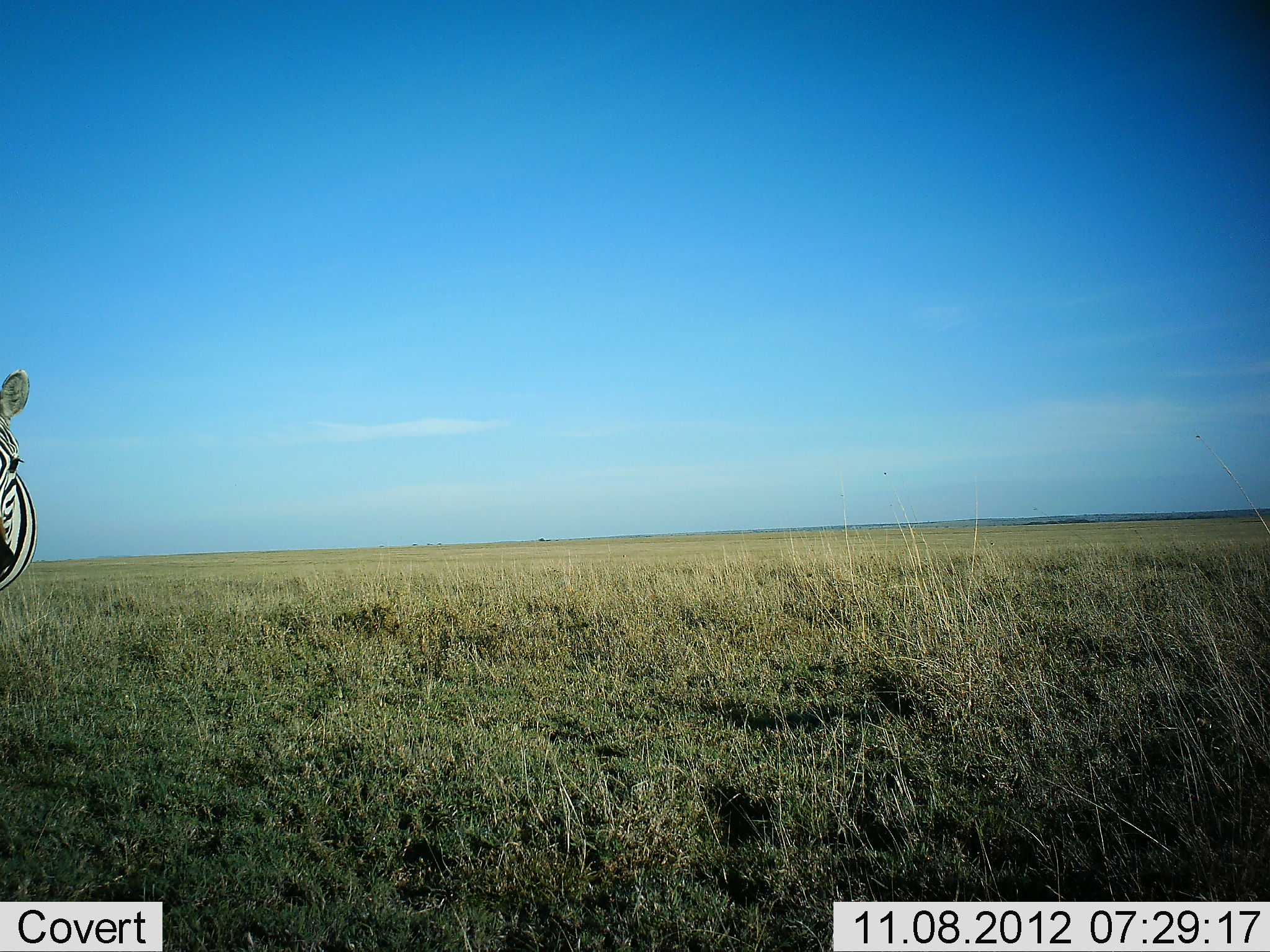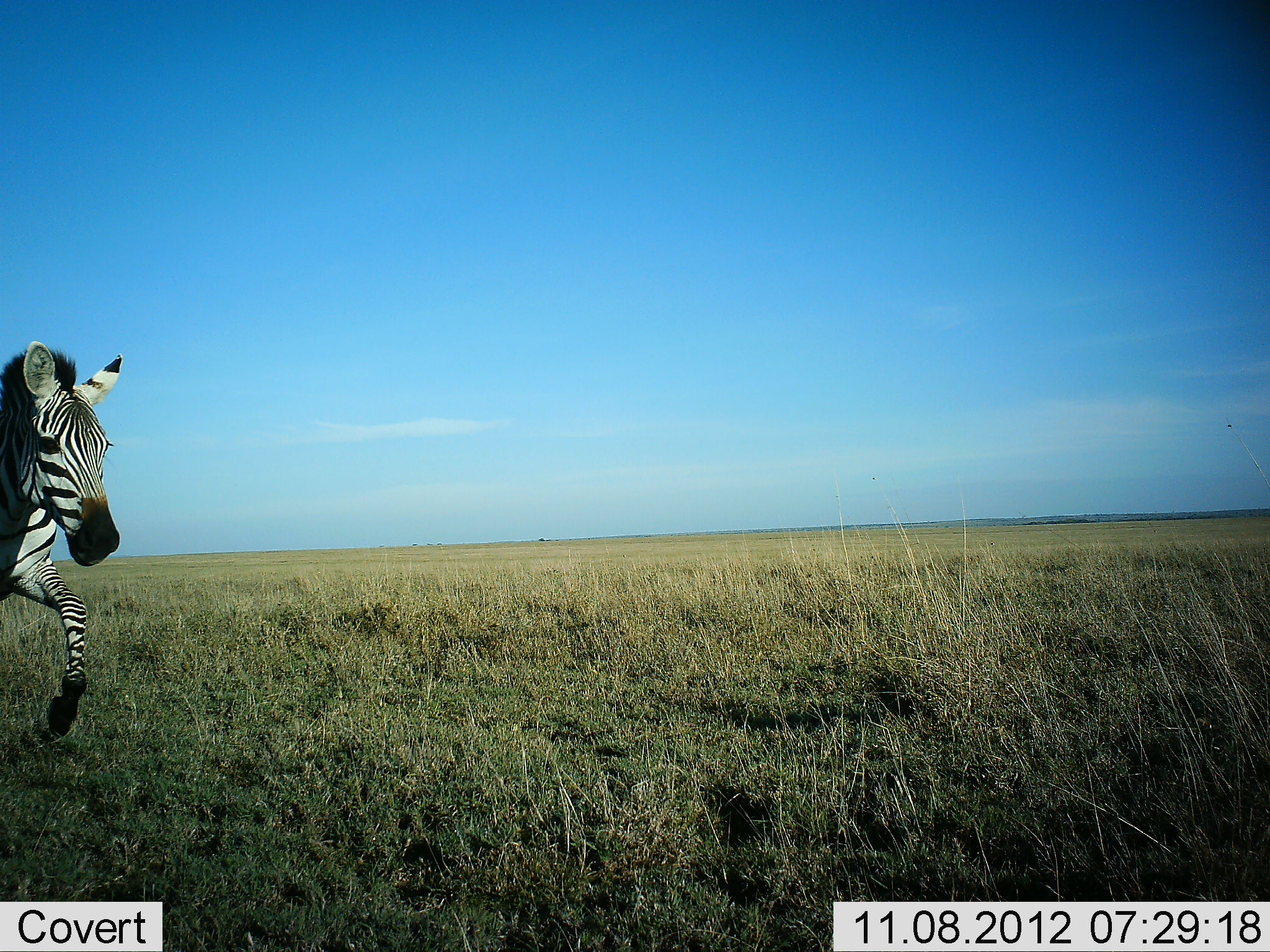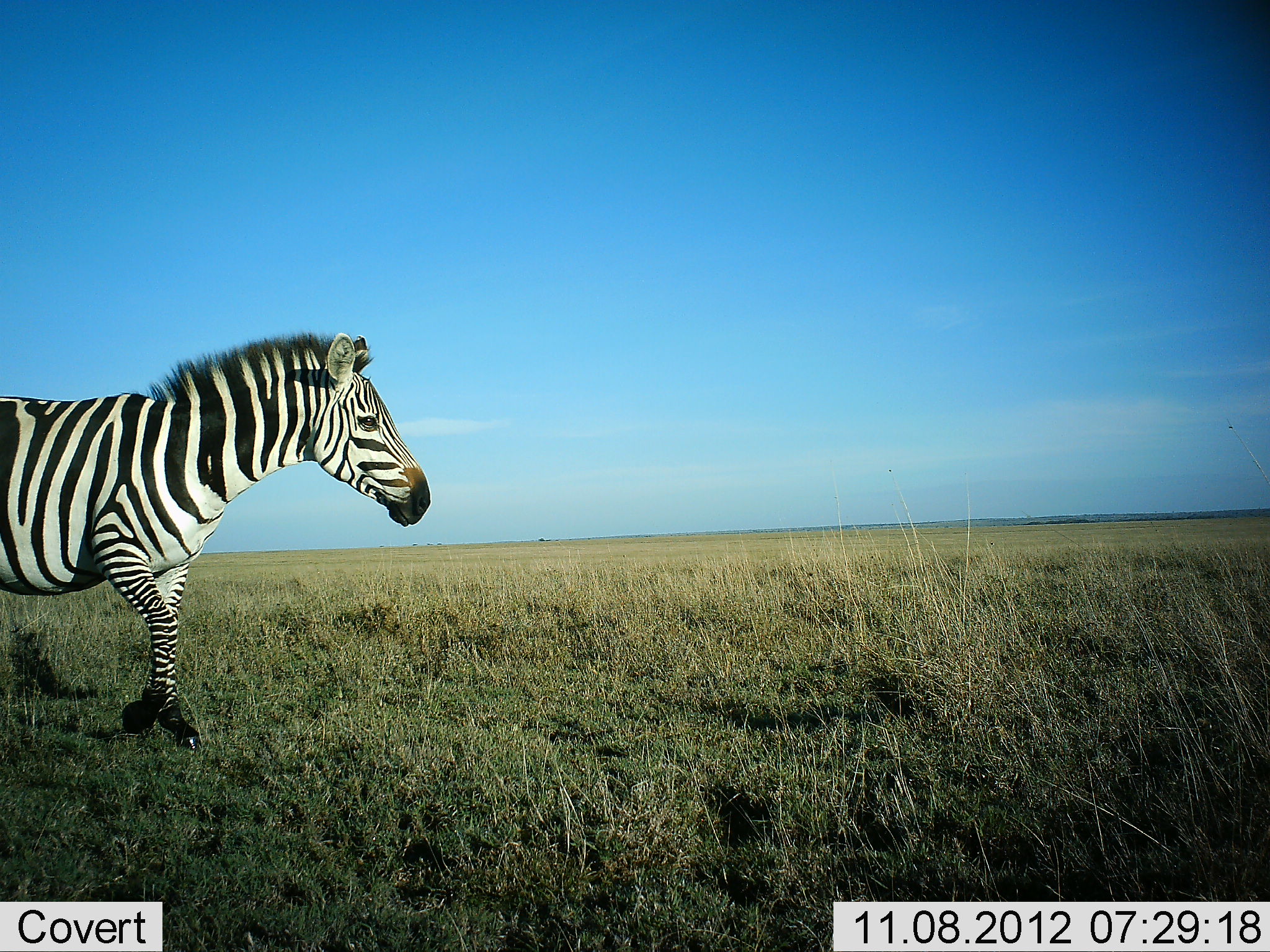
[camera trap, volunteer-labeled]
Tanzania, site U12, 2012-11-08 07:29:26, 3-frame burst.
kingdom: Animalia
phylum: Chordata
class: Mammalia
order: Perissodactyla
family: Equidae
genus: Equus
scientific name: Equus quagga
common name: plains zebra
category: zebra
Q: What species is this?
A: Zebra (plains zebra) (Equus quagga).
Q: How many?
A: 1.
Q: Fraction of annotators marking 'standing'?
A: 10%.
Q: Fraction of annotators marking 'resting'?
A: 0%.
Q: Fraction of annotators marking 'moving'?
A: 100%.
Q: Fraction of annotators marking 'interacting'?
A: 0%.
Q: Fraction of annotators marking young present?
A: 0%.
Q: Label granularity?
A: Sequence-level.